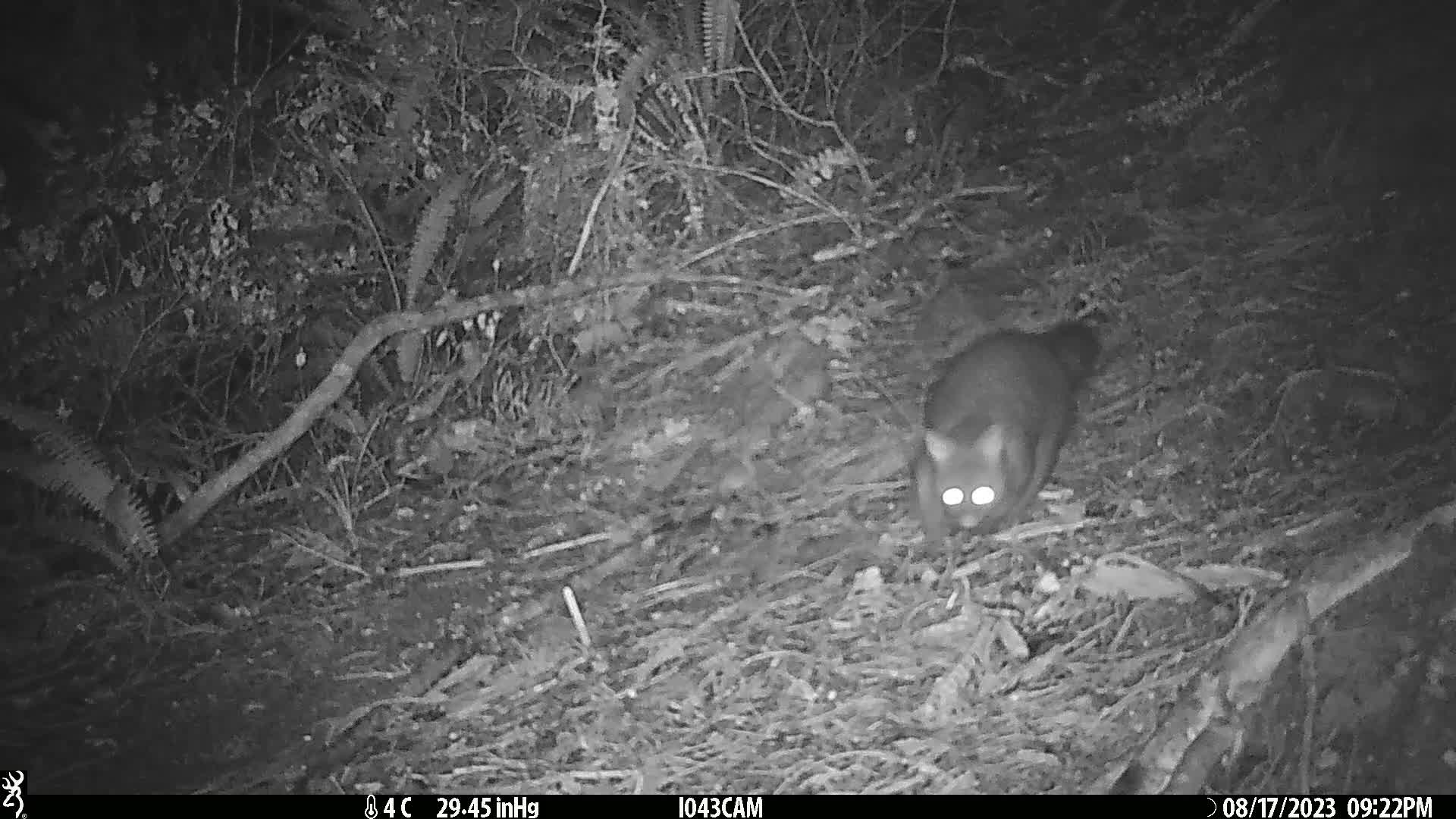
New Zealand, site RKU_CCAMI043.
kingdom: Animalia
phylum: Chordata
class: Mammalia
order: Diprotodontia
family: Phalangeridae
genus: Trichosurus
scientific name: Trichosurus vulpecula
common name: common brushtail possum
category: possum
Possum (common brushtail possum) (Trichosurus vulpecula).